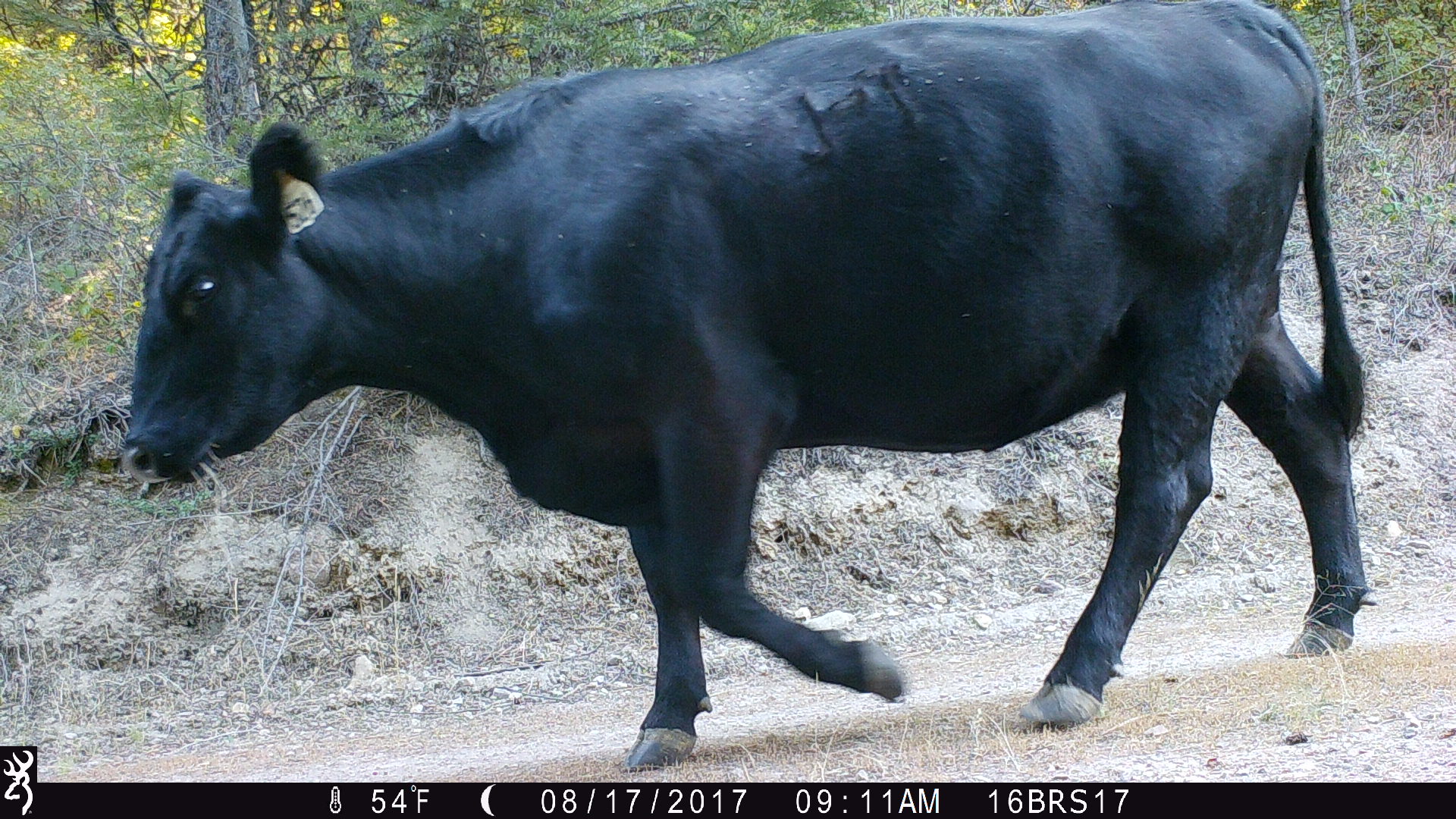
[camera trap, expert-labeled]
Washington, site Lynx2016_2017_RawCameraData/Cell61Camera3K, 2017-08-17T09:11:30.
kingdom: Animalia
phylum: Chordata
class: Mammalia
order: Artiodactyla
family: Bovidae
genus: Bos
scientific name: Bos taurus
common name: domestic cattle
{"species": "domestic cattle (Bos taurus)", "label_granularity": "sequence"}